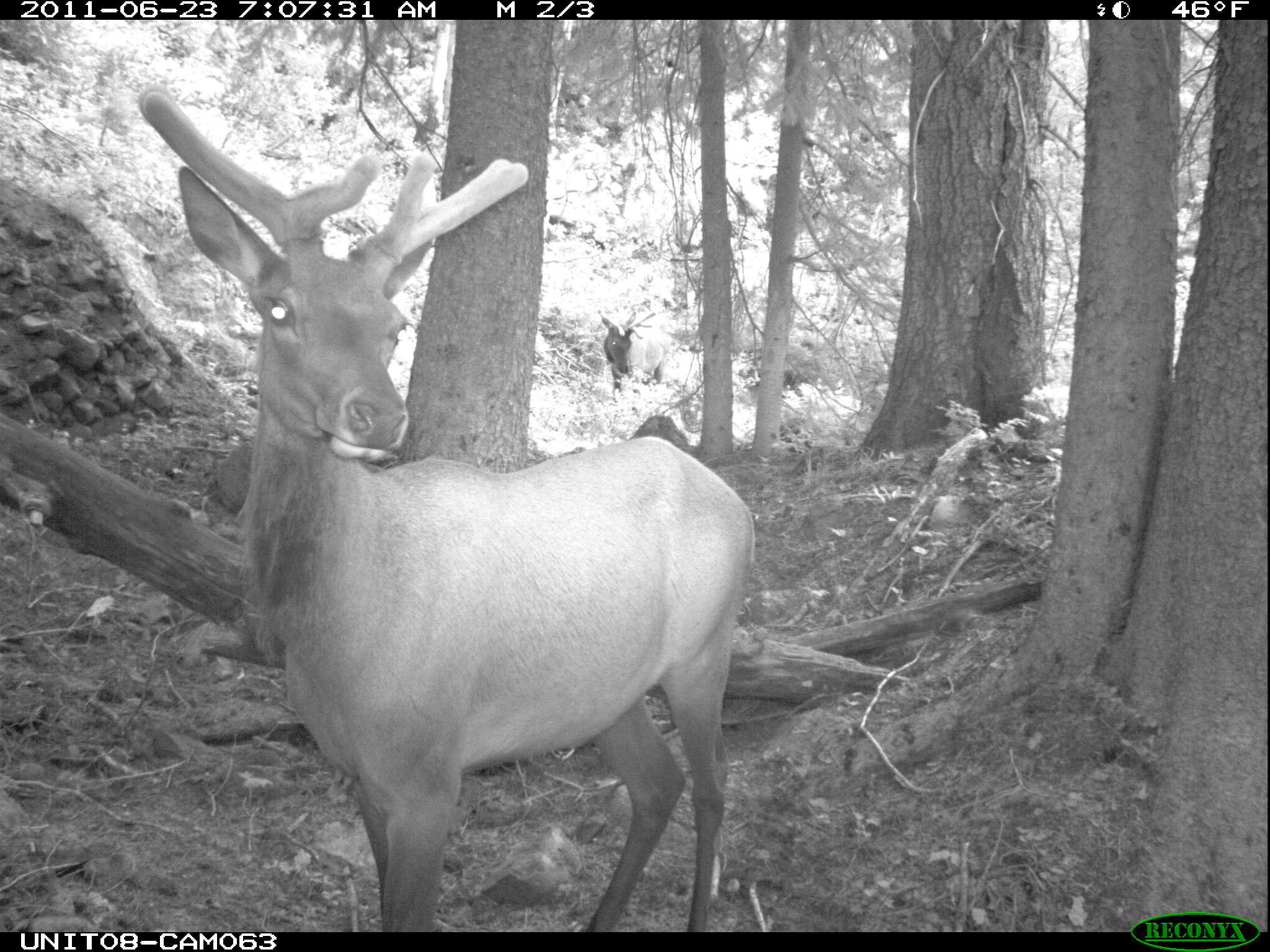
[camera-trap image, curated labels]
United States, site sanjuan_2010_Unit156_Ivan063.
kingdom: Animalia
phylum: Chordata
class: Mammalia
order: Artiodactyla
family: Cervidae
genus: Cervus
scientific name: Cervus elaphus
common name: red deer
Cervus elaphus (red deer).